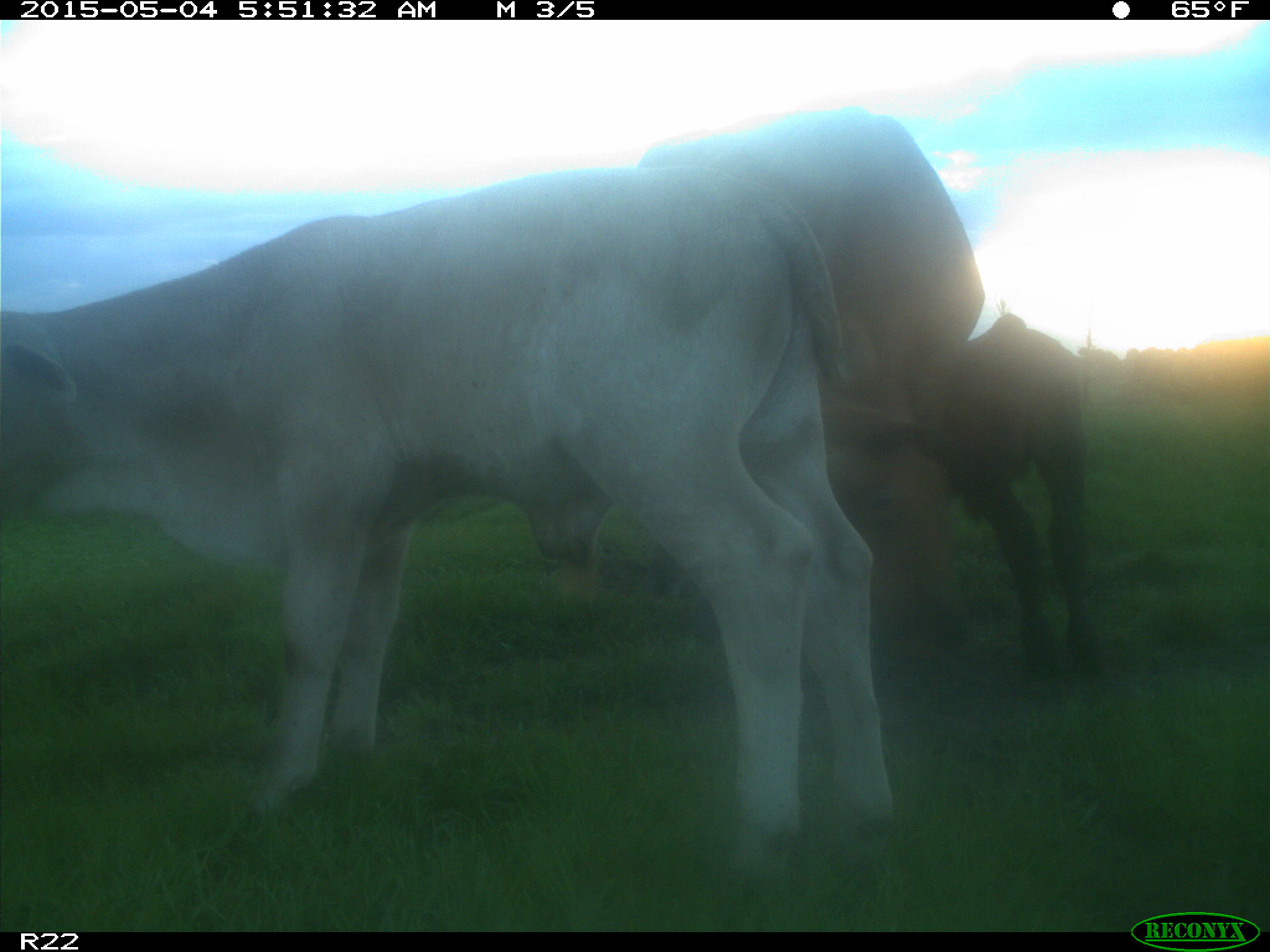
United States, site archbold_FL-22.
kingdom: Animalia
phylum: Chordata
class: Mammalia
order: Artiodactyla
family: Bovidae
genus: Bos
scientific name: Bos taurus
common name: domestic cow